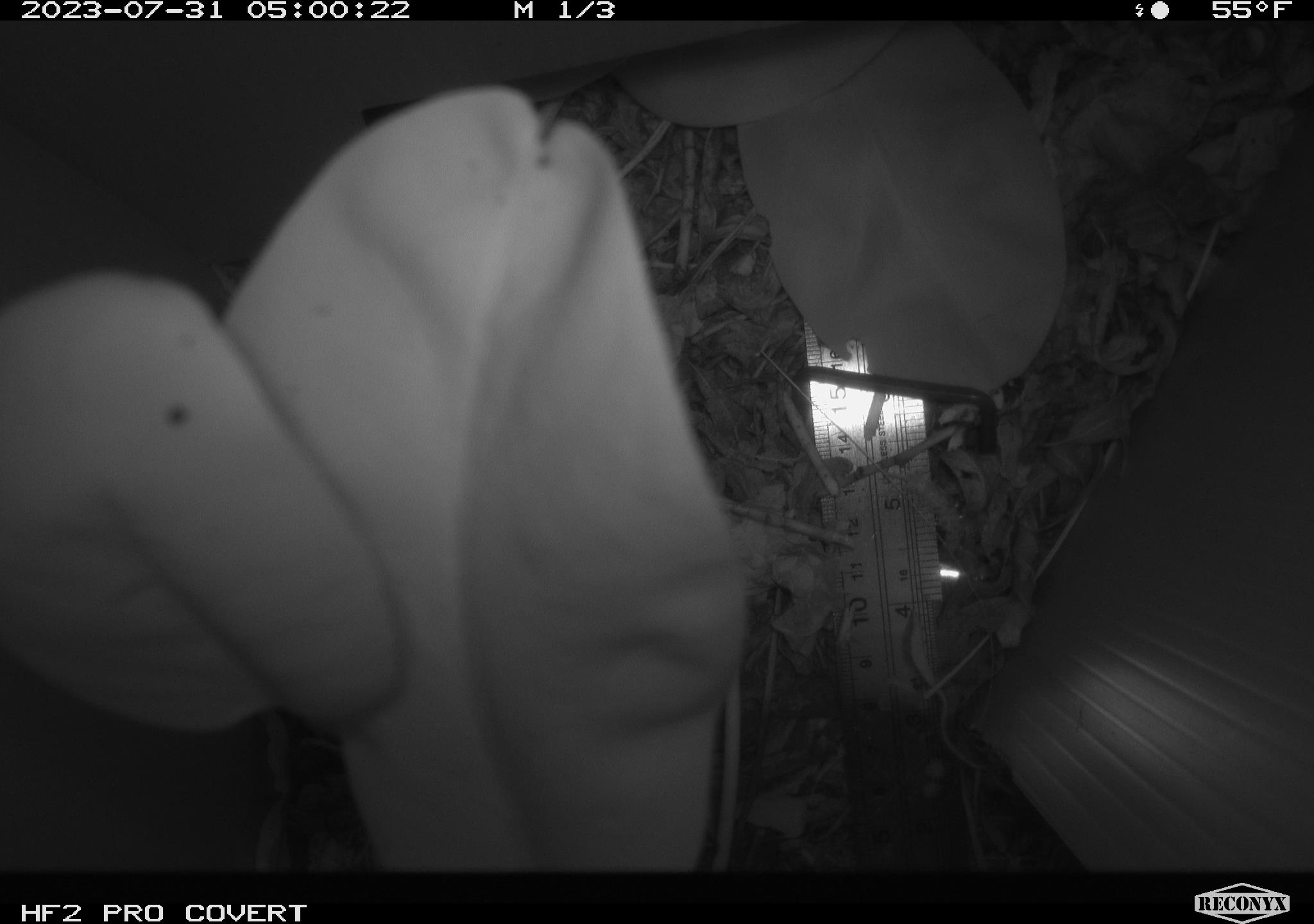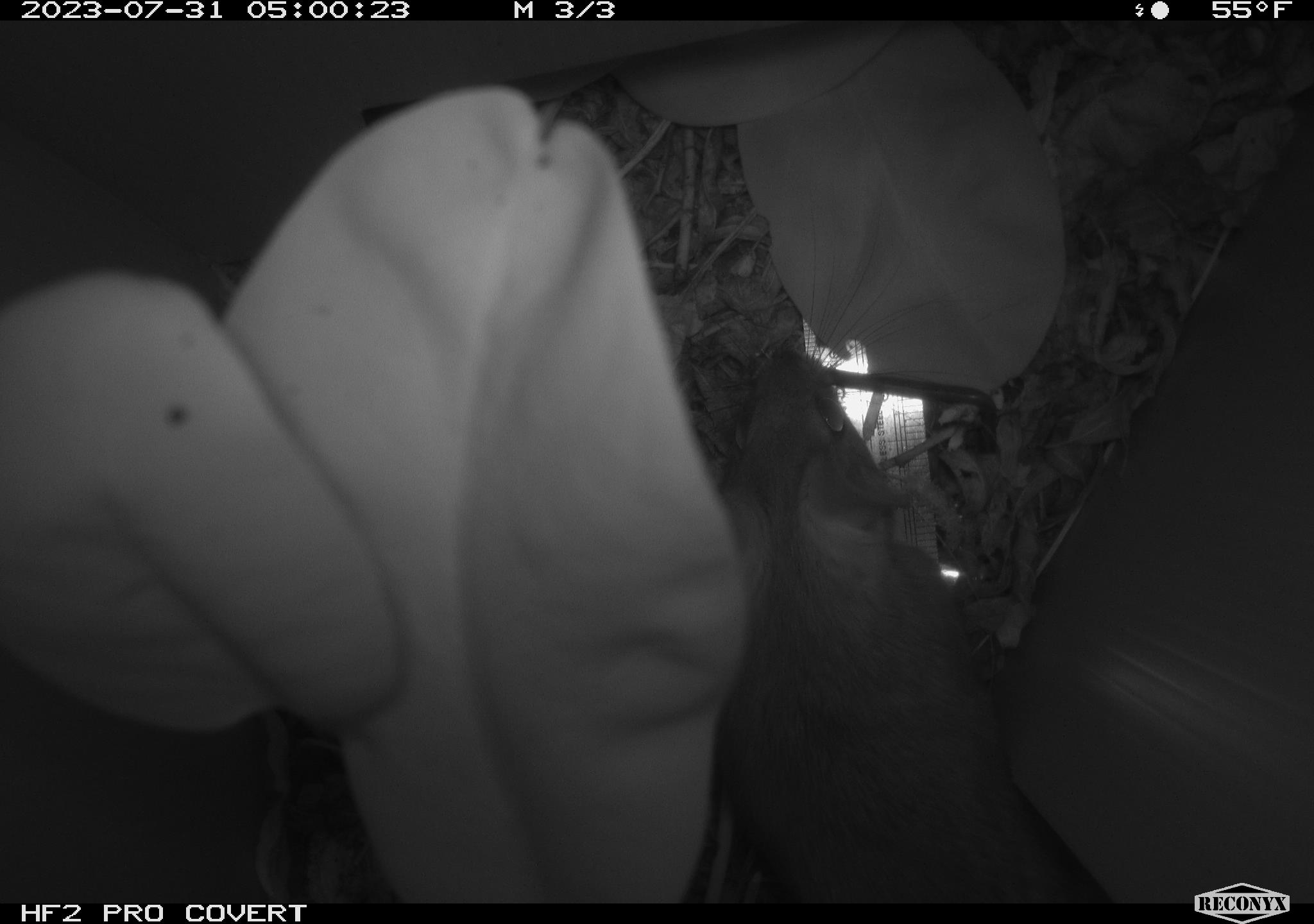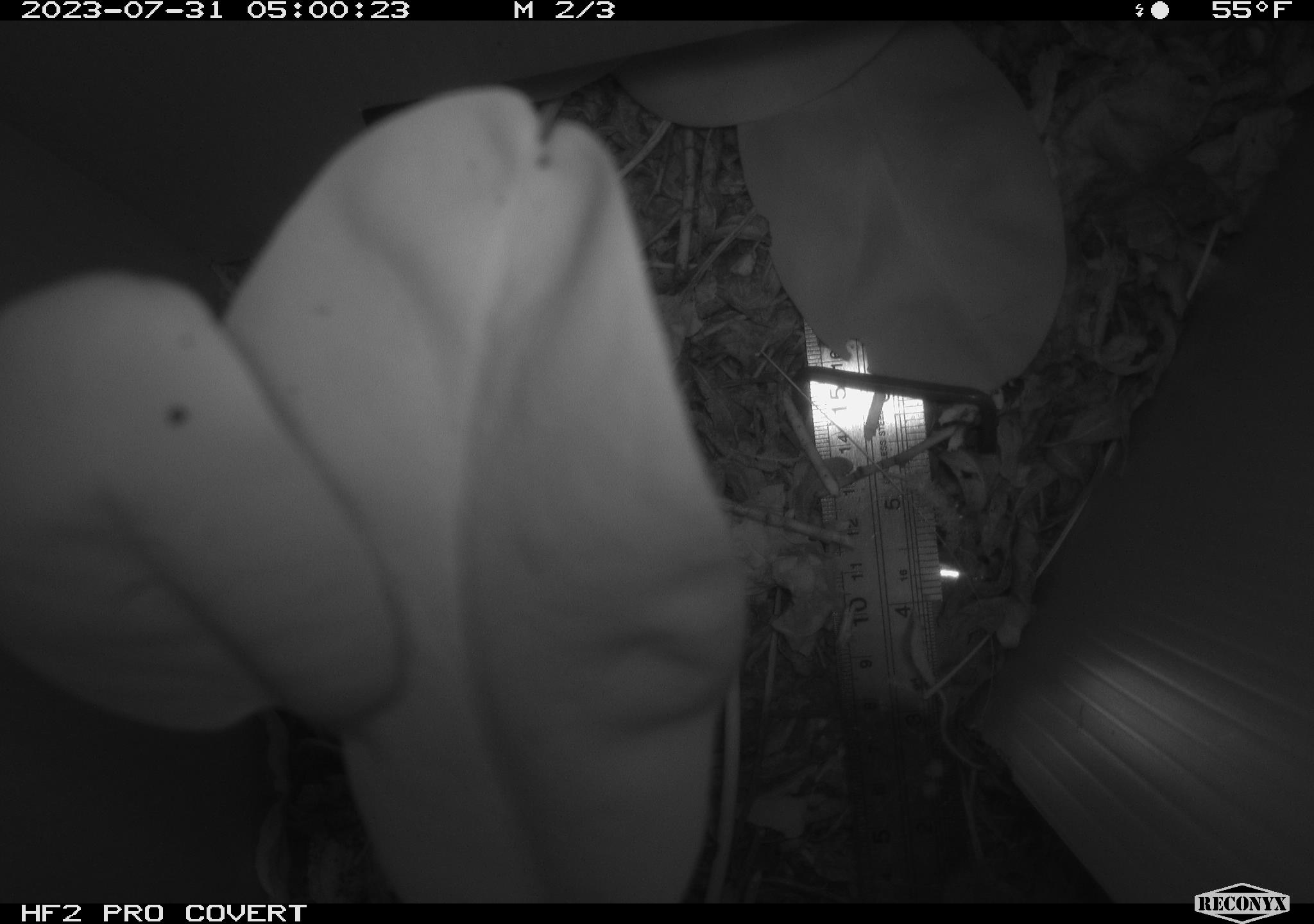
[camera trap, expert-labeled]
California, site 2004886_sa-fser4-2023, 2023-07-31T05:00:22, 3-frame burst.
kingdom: Animalia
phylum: Chordata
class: Mammalia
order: Rodentia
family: Cricetidae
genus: Neotoma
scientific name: Neotoma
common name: pack rat or woodrat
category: neotoma species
Neotoma species (pack rat or woodrat) (Neotoma).